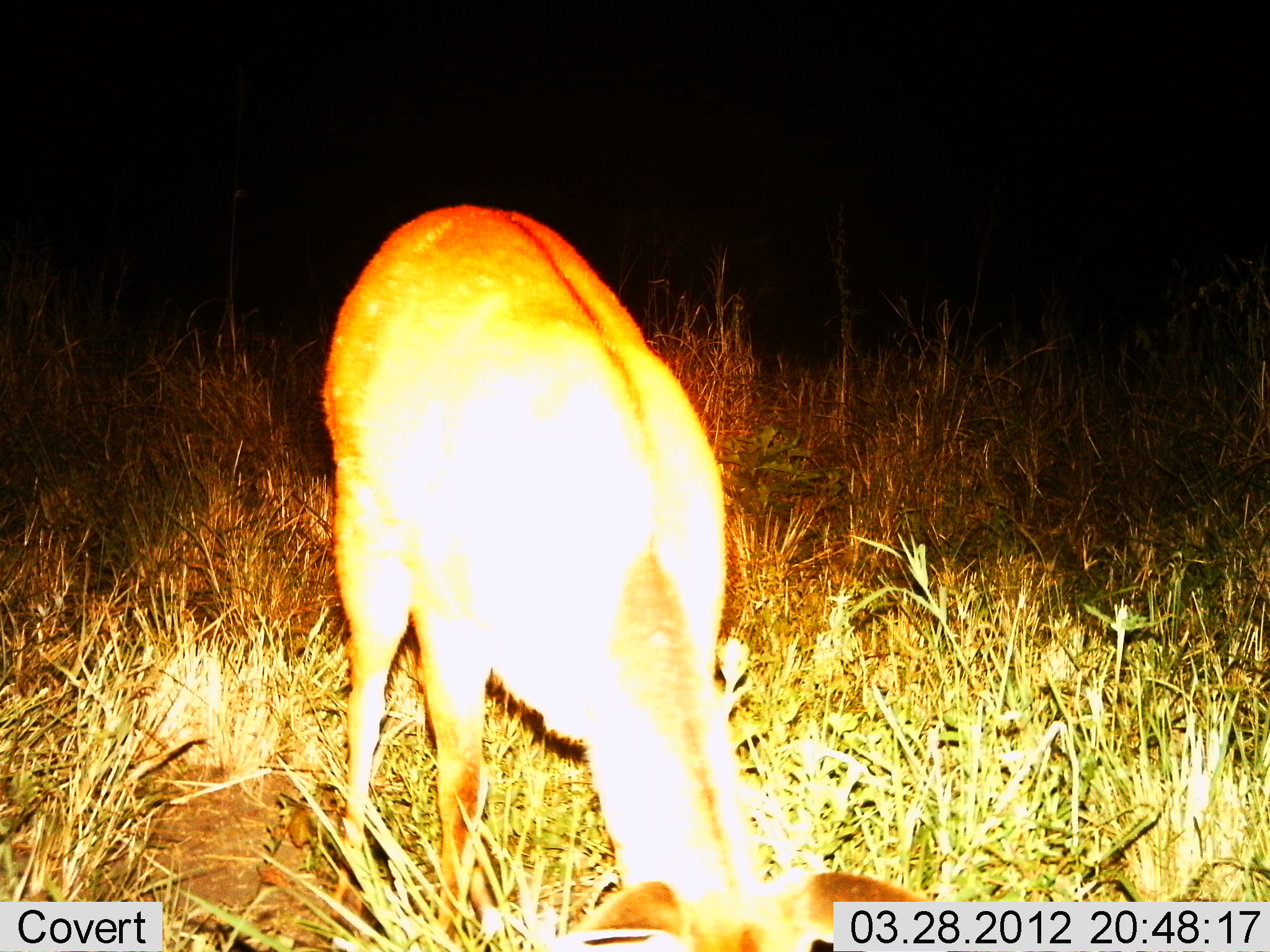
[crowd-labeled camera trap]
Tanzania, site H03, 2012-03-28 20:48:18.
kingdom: Animalia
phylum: Chordata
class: Mammalia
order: Artiodactyla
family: Bovidae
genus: Redunca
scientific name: Redunca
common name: reedbuck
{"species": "reedbuck (Redunca)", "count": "1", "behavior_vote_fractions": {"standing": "12%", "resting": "0%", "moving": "0%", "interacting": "0%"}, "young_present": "0%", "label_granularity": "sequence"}